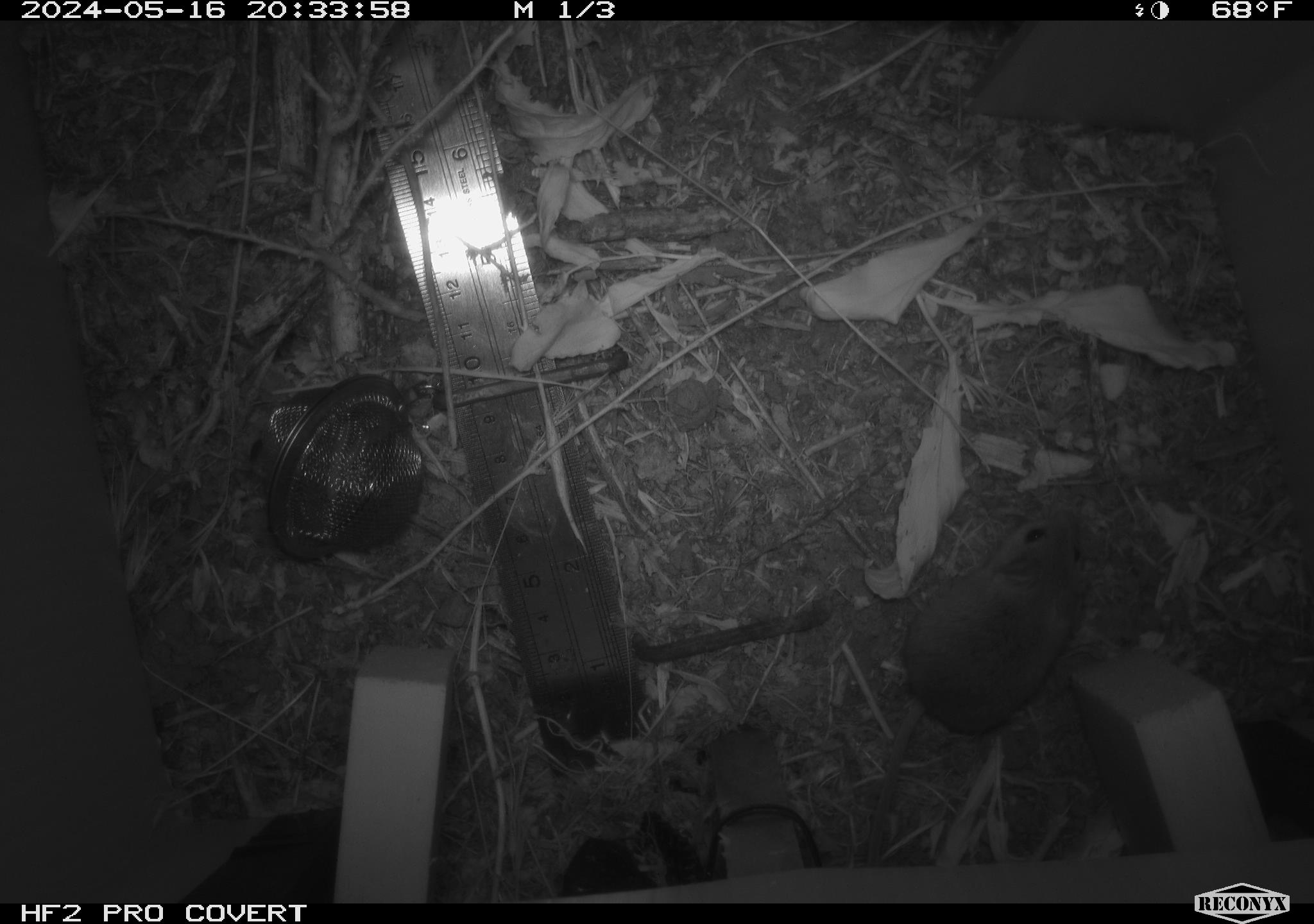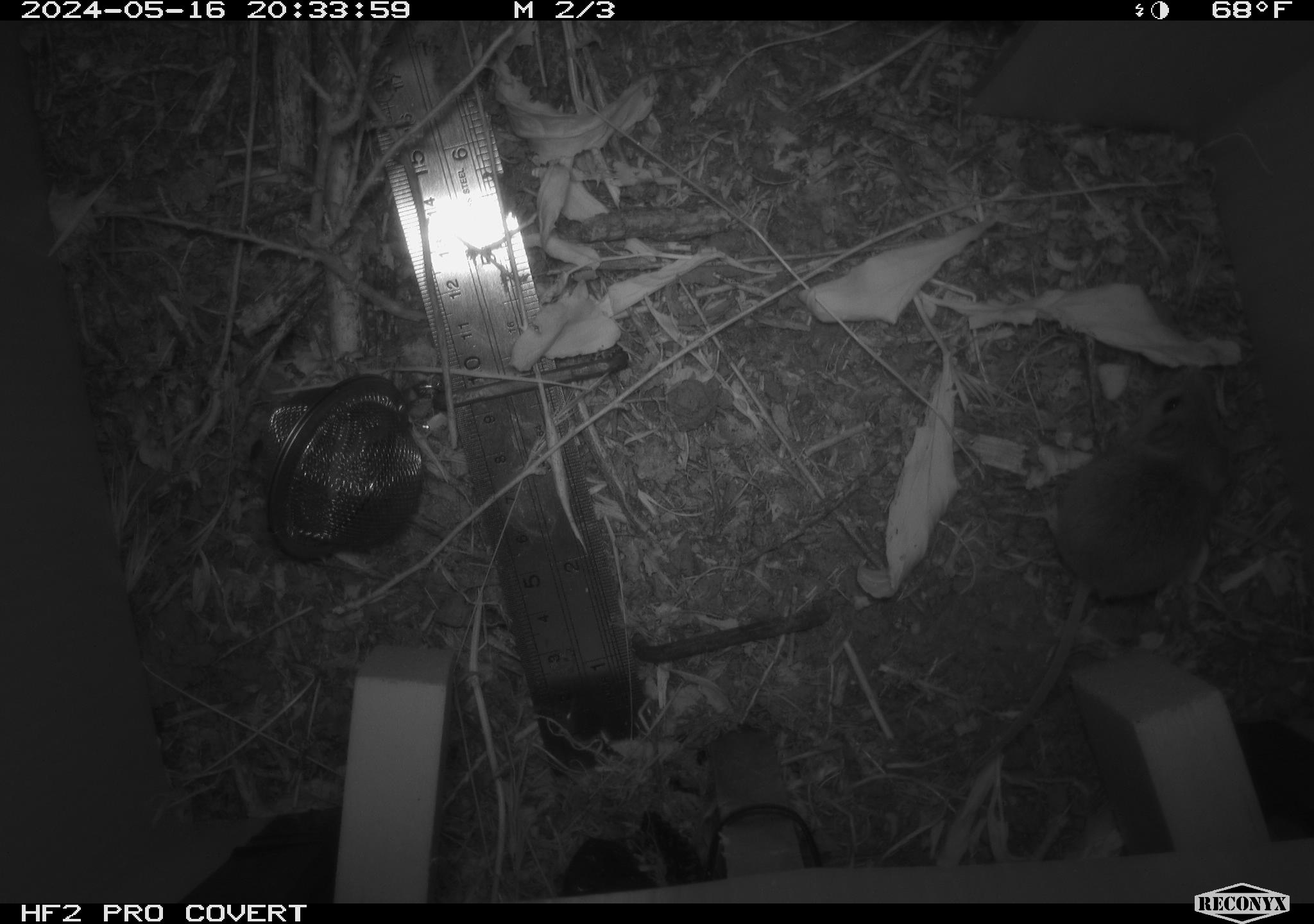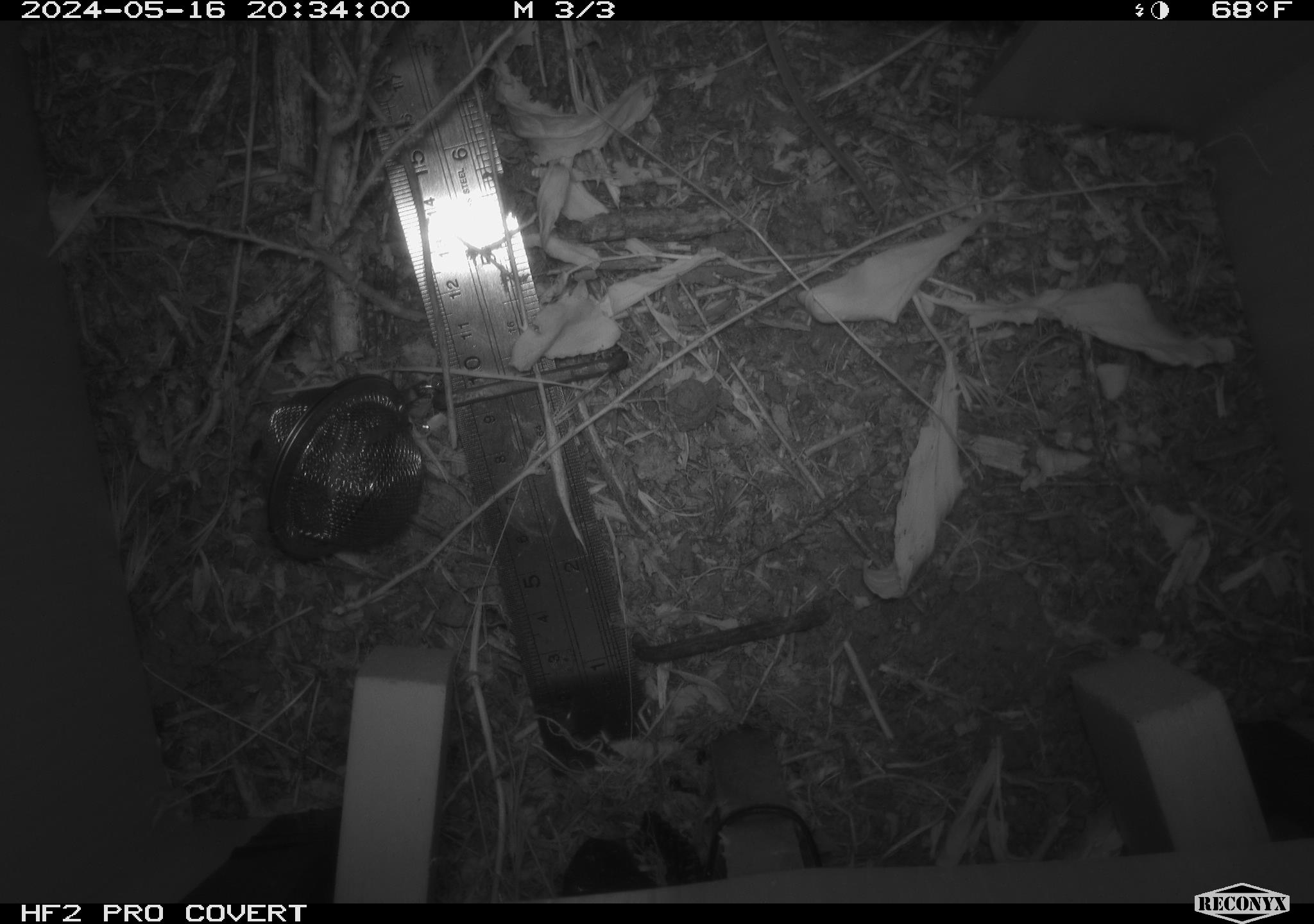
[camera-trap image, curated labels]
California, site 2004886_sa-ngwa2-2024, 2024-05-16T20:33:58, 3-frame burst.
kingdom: Animalia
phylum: Chordata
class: Mammalia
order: Rodentia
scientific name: Rodentia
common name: mouse species